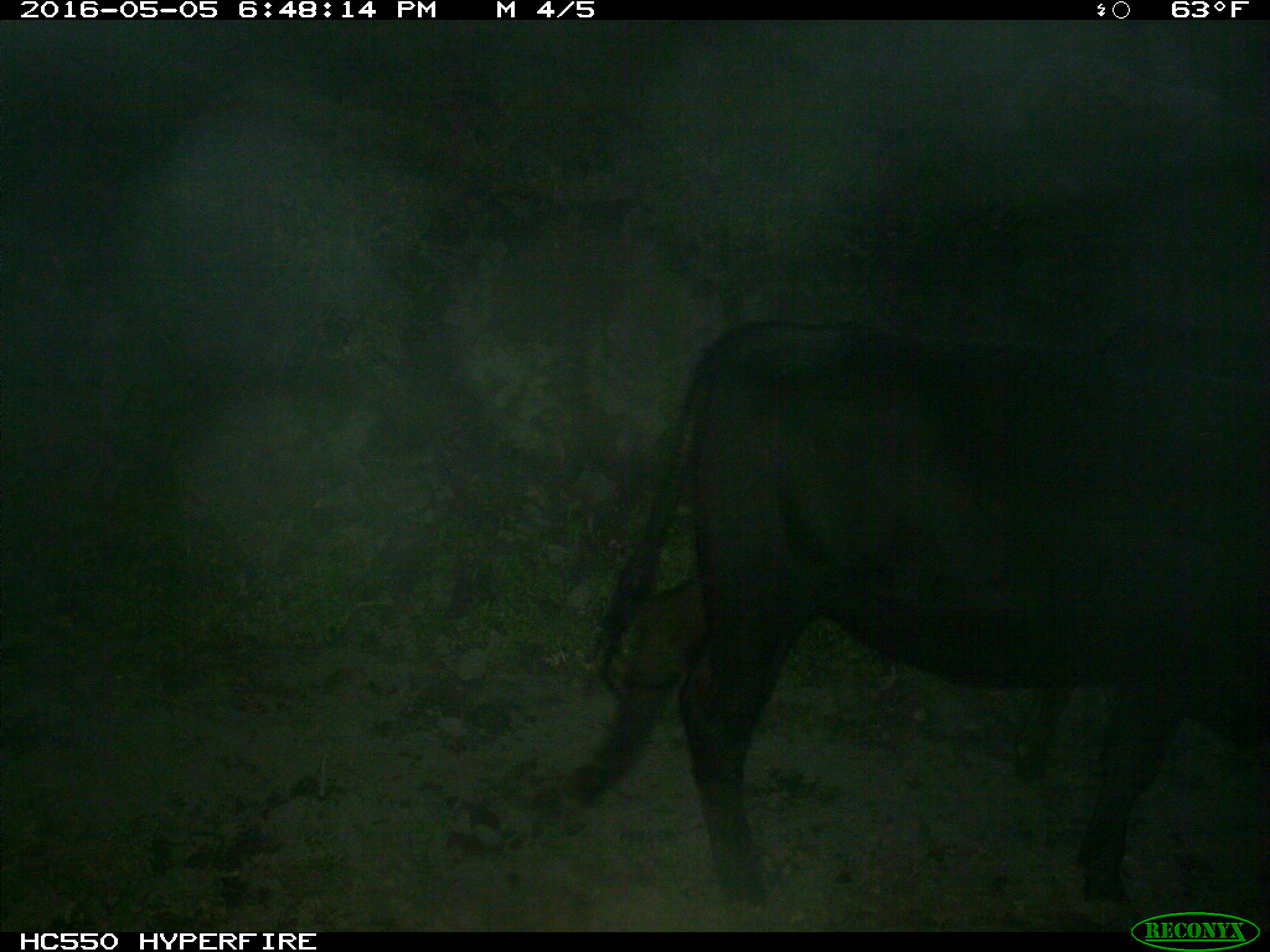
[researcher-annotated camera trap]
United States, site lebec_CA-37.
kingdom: Animalia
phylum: Chordata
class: Mammalia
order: Artiodactyla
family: Bovidae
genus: Bos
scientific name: Bos taurus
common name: domestic cow